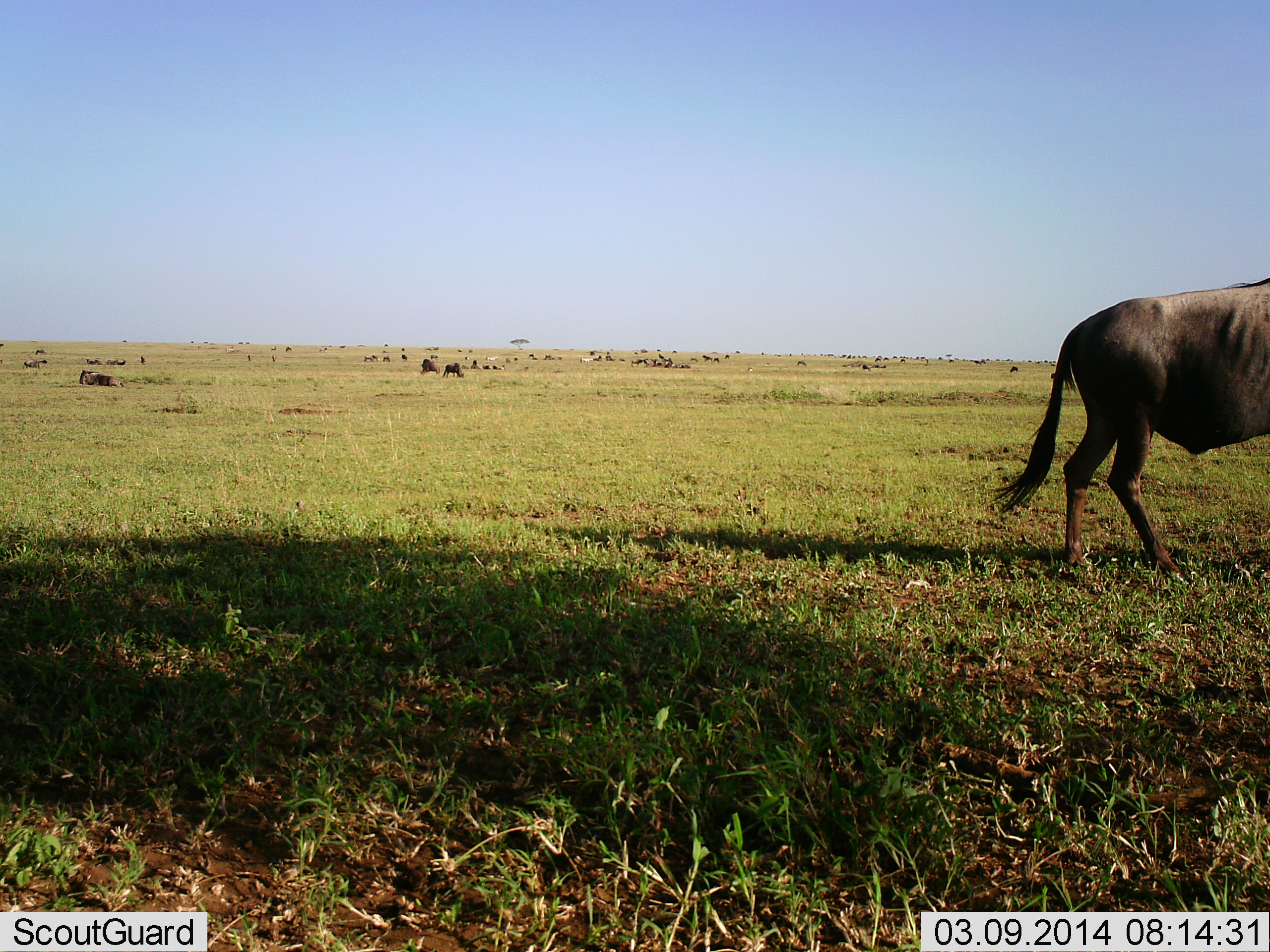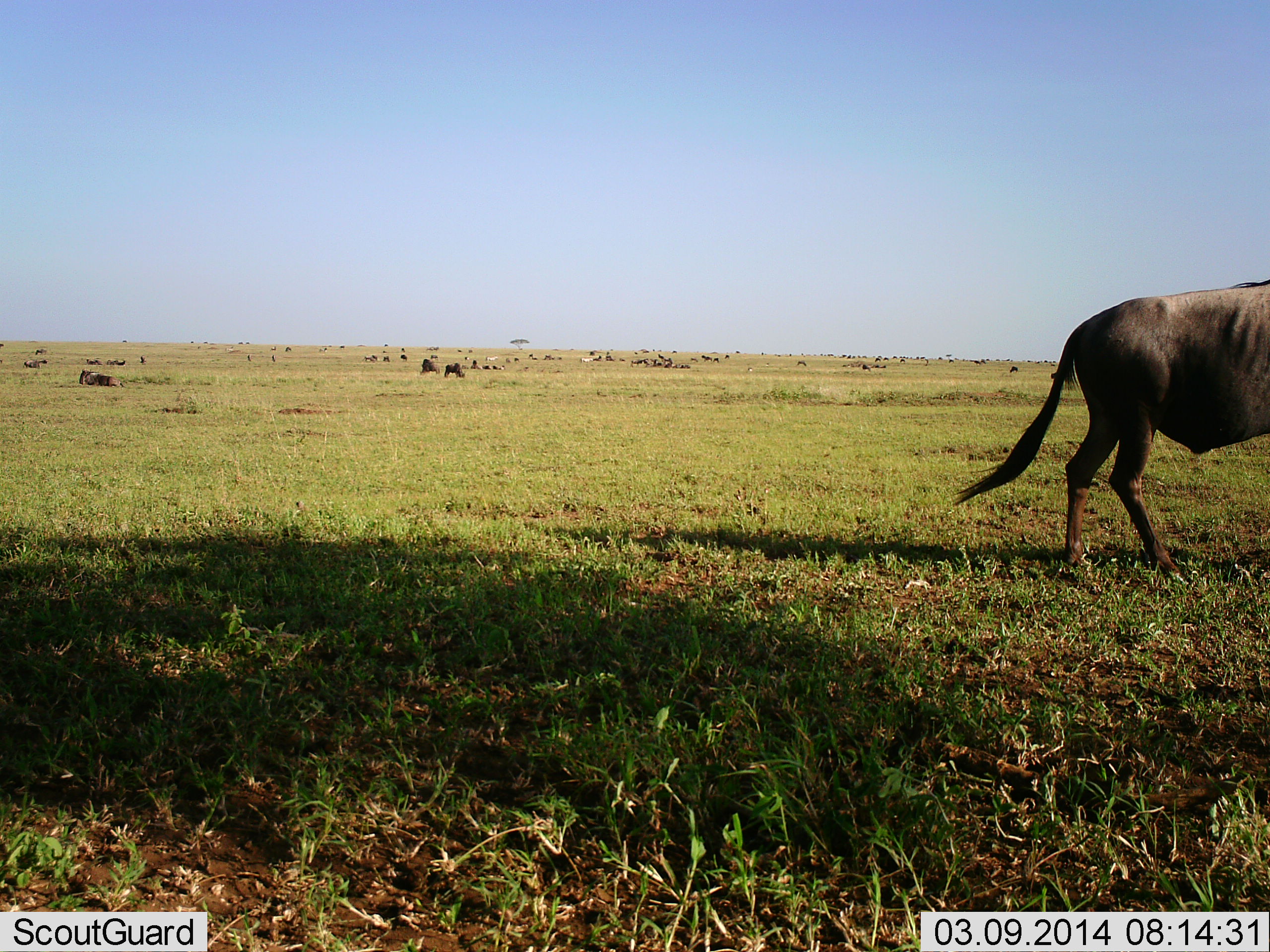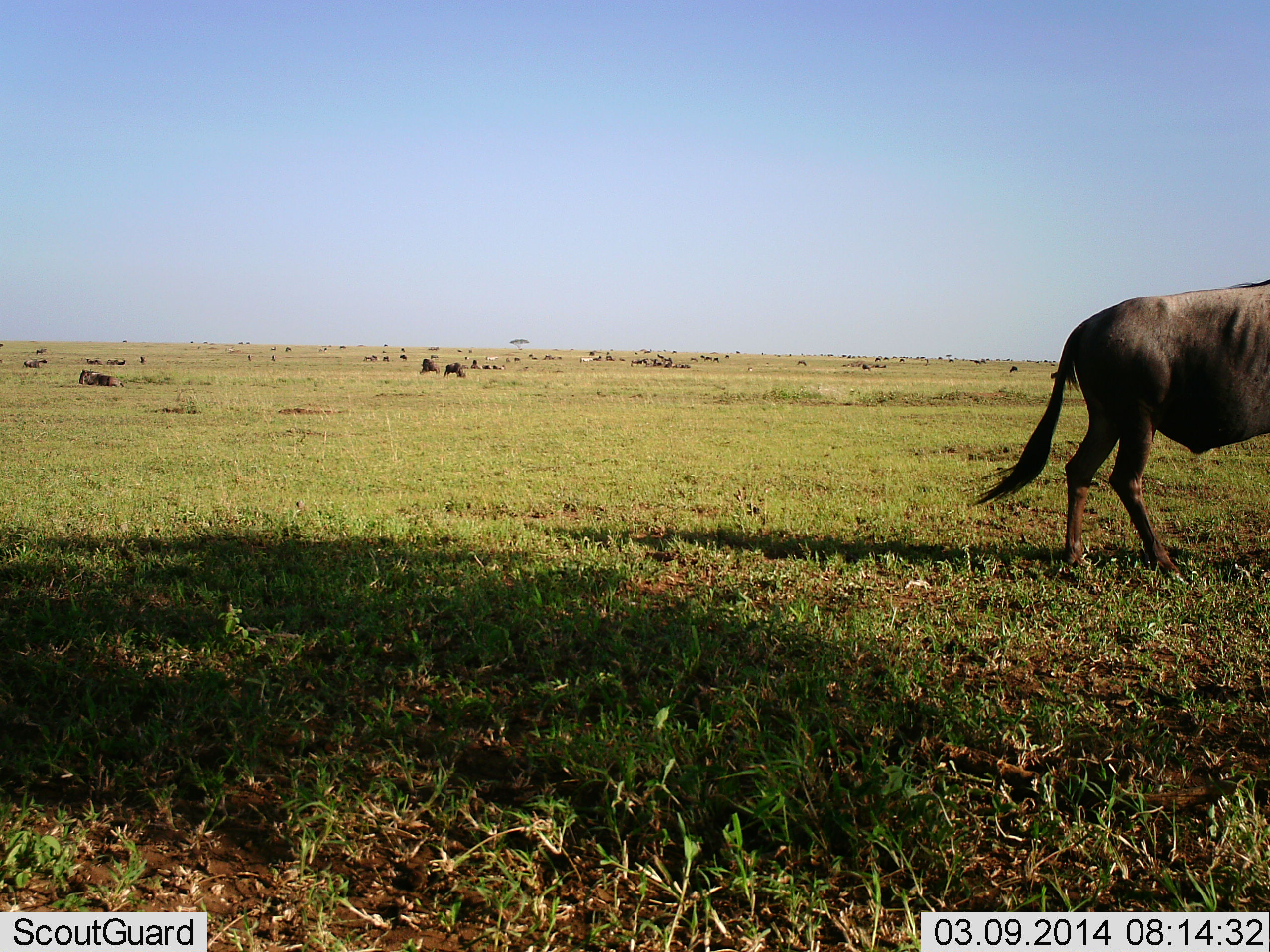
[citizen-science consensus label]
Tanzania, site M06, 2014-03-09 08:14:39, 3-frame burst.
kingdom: Animalia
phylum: Chordata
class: Mammalia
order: Artiodactyla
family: Bovidae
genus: Connochaetes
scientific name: Connochaetes taurinus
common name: blue wildebeest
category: wildebeest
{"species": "wildebeest (blue wildebeest) (Connochaetes taurinus)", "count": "11-50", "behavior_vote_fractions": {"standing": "73%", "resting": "64%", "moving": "18%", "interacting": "0%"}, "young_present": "0%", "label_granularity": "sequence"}